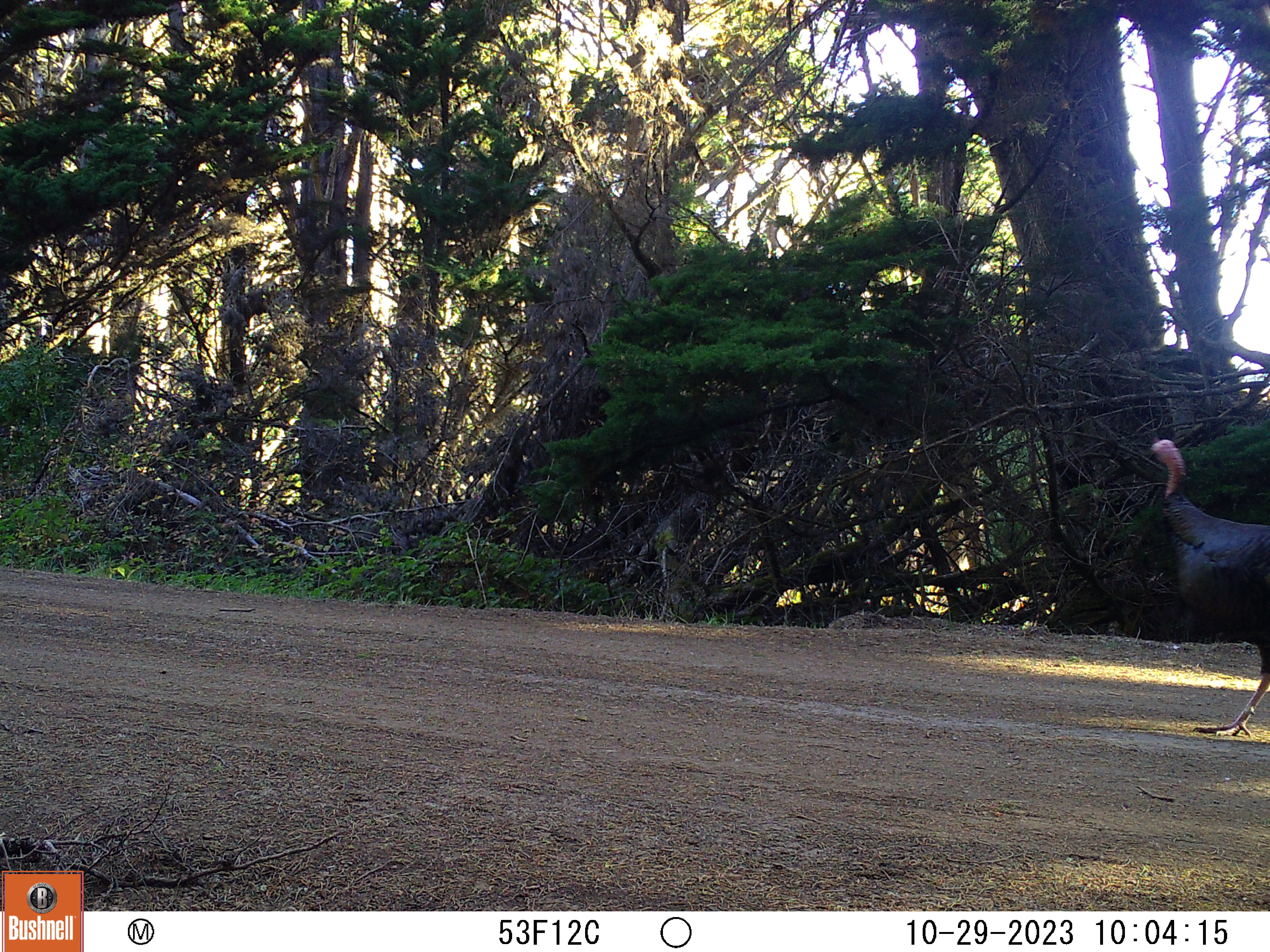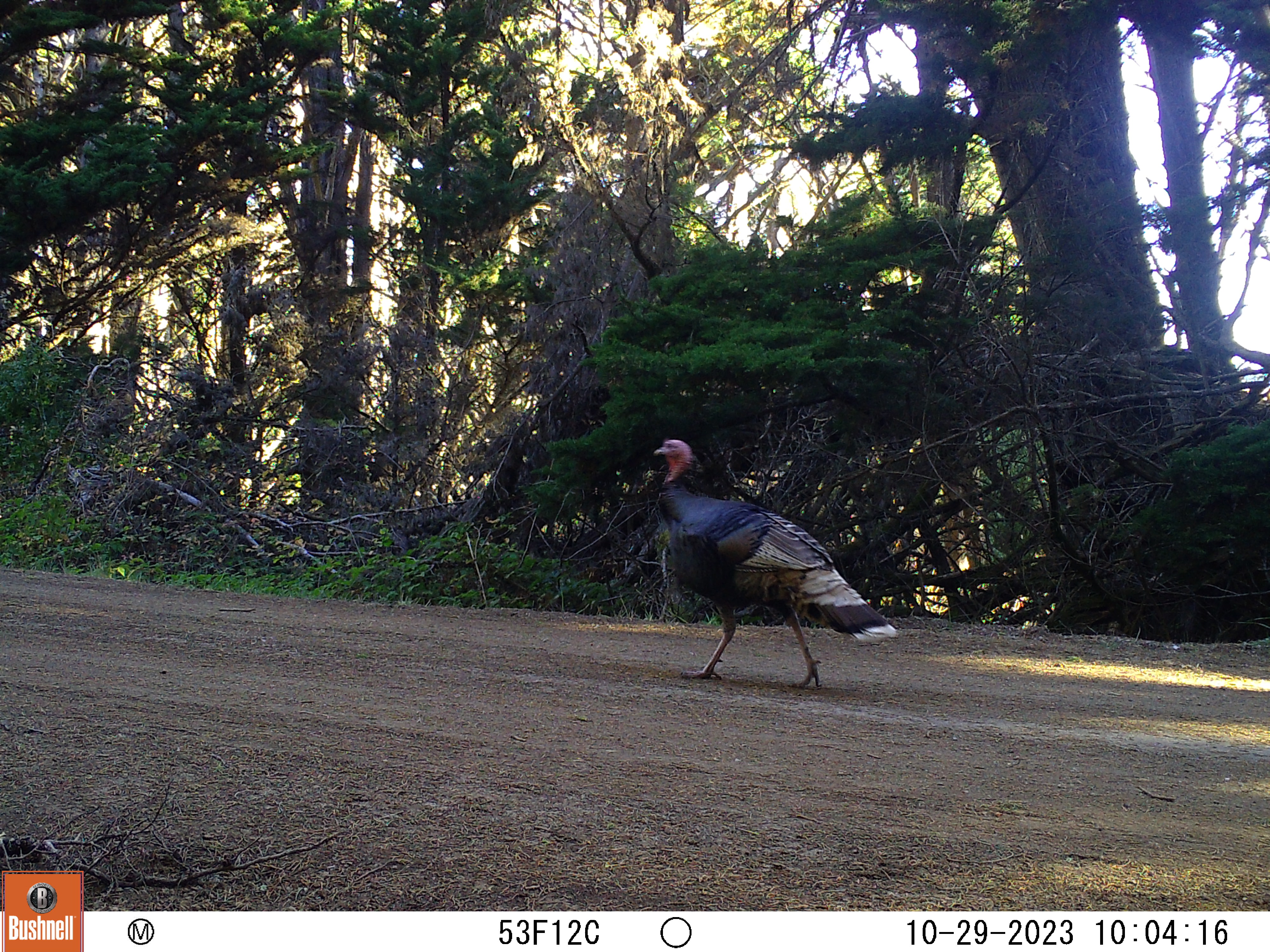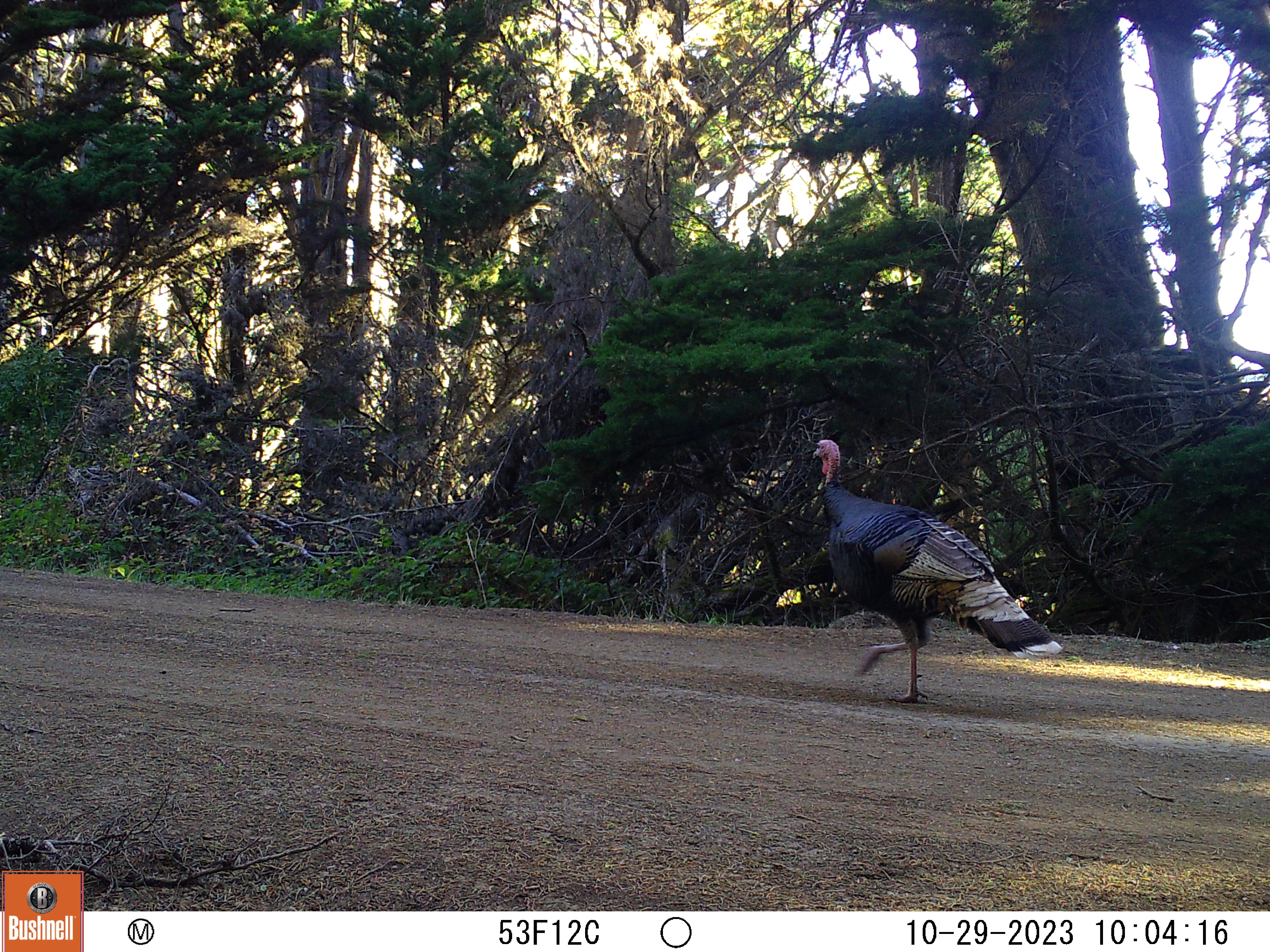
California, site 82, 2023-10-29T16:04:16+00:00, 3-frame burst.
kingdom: Animalia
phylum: Chordata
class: Aves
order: Galliformes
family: Phasianidae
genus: Meleagris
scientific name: Meleagris gallopavo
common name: turkey